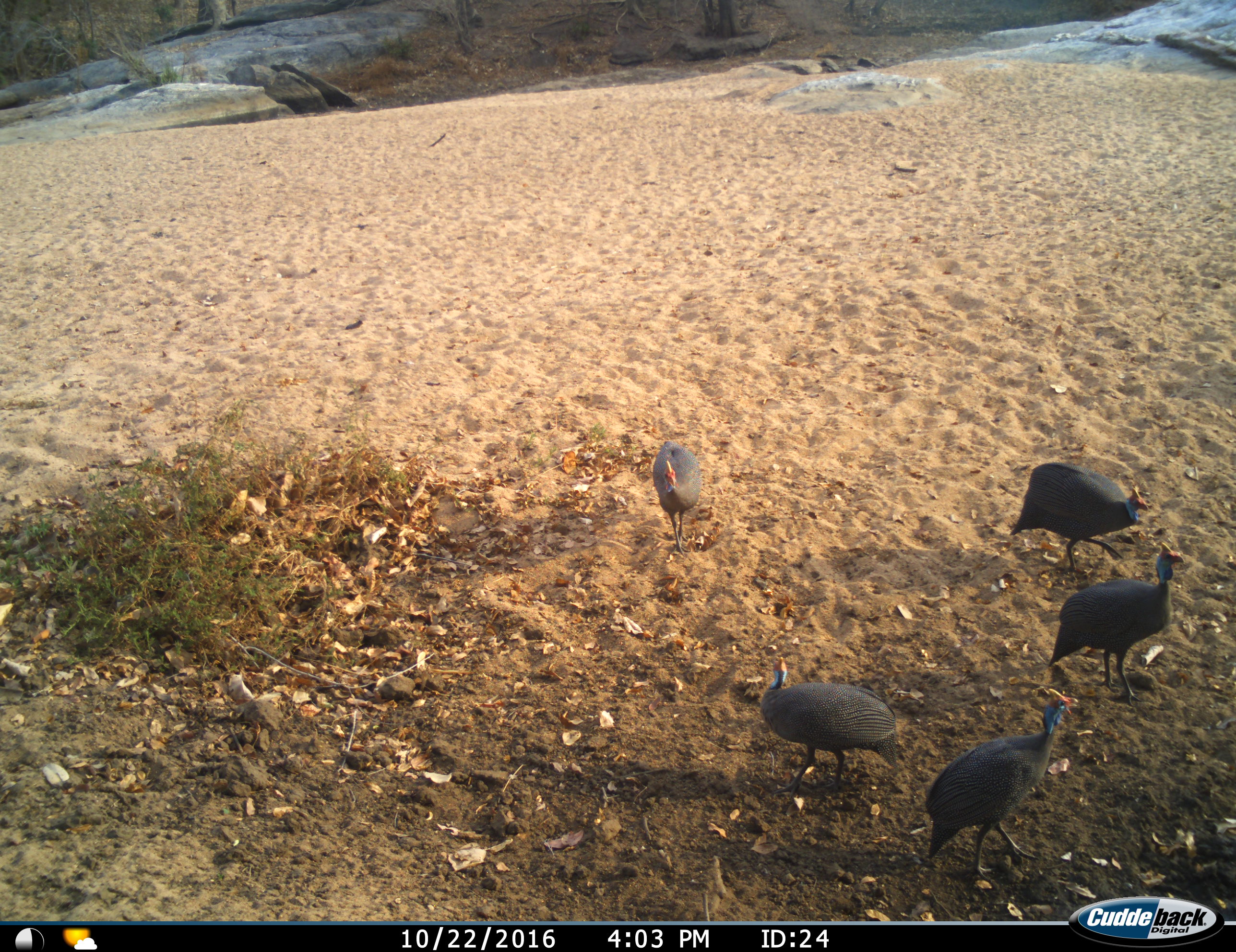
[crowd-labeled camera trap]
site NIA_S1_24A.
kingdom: Animalia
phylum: Chordata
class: Aves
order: Galliformes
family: Numididae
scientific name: Numididae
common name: guineafowl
Guineafowl (Numididae), count 5. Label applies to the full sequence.